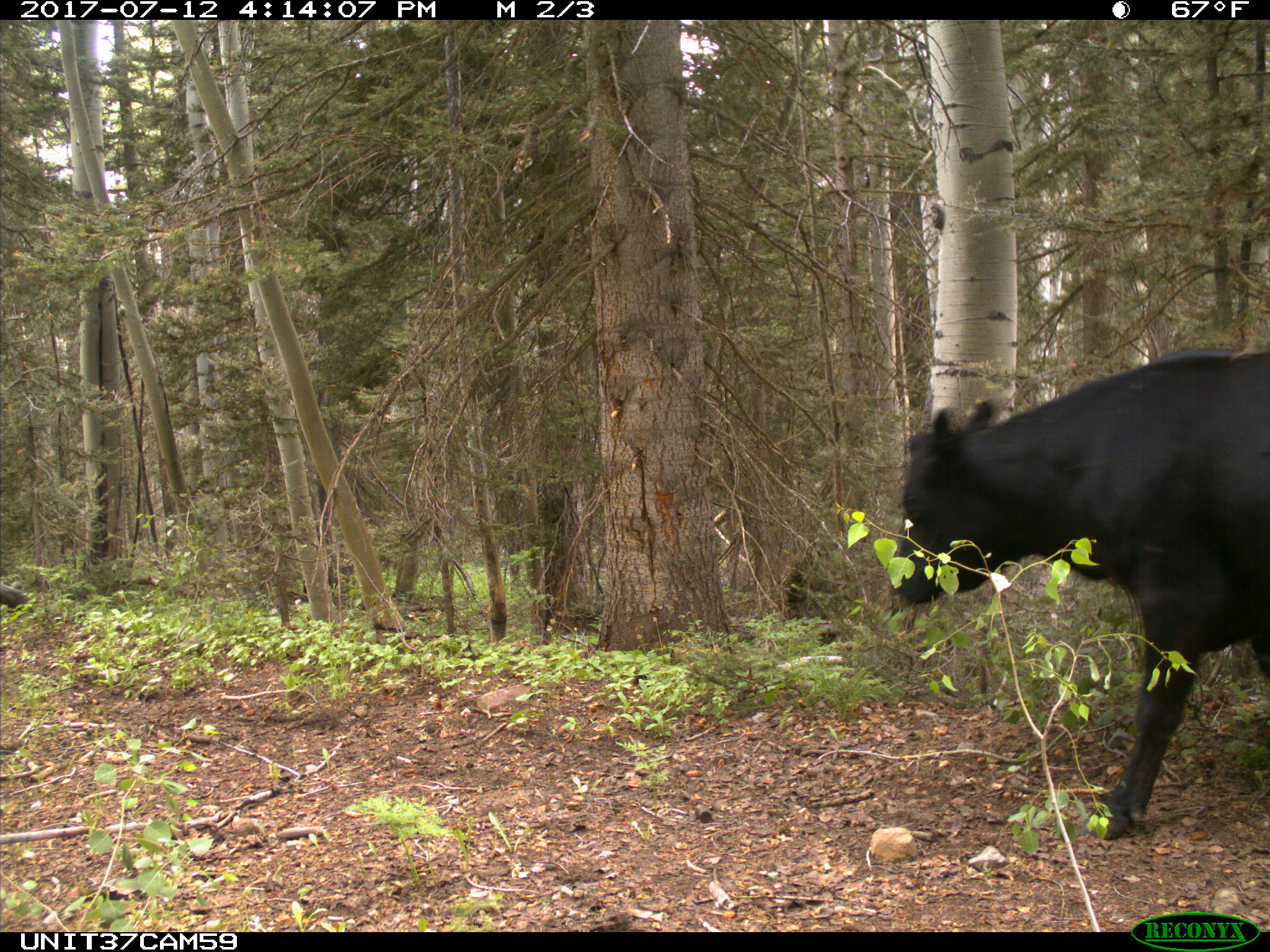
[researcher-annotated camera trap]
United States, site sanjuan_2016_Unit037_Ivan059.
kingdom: Animalia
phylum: Chordata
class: Mammalia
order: Artiodactyla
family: Bovidae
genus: Bos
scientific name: Bos taurus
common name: domestic cow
Bos taurus (domestic cow).